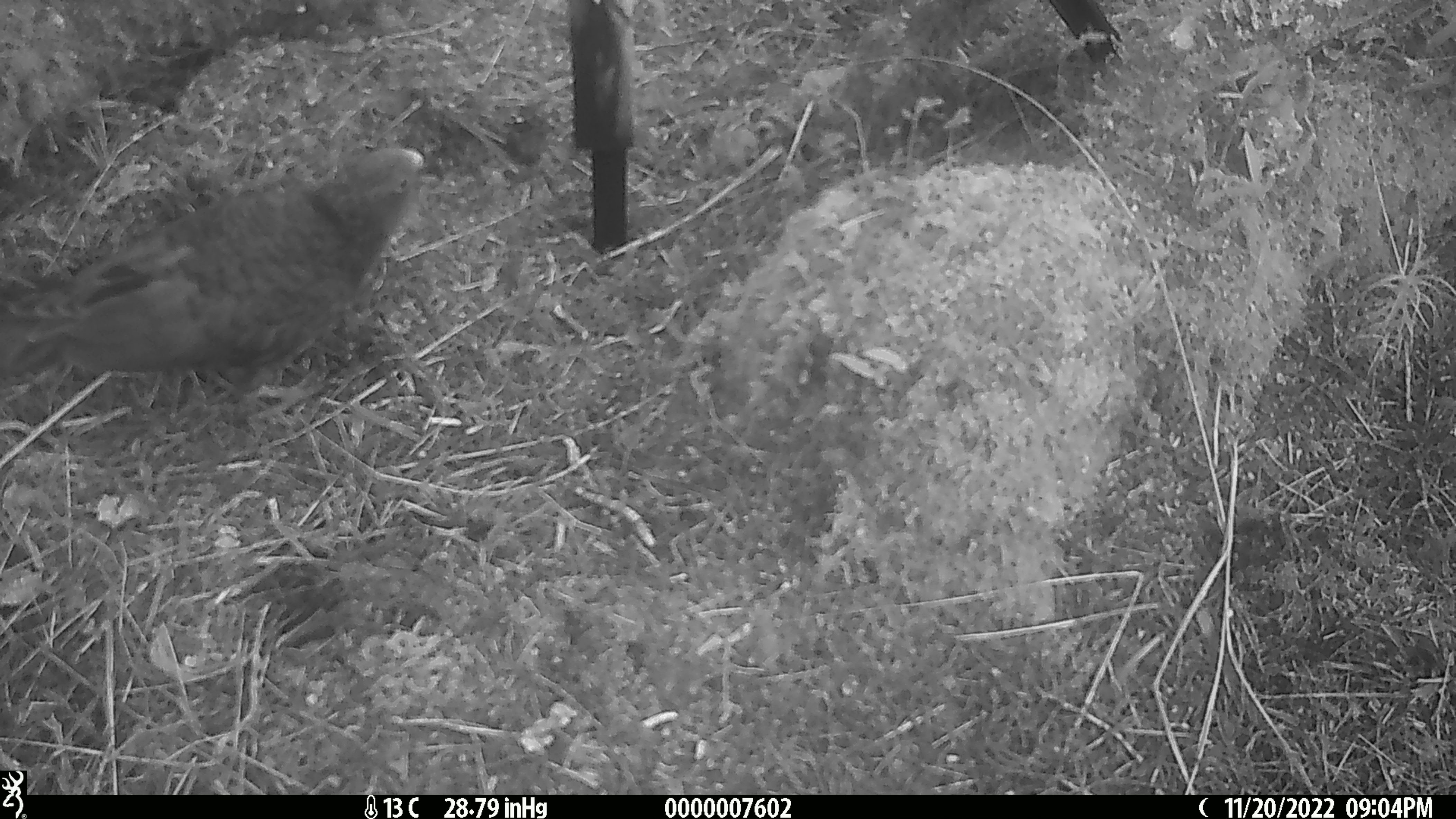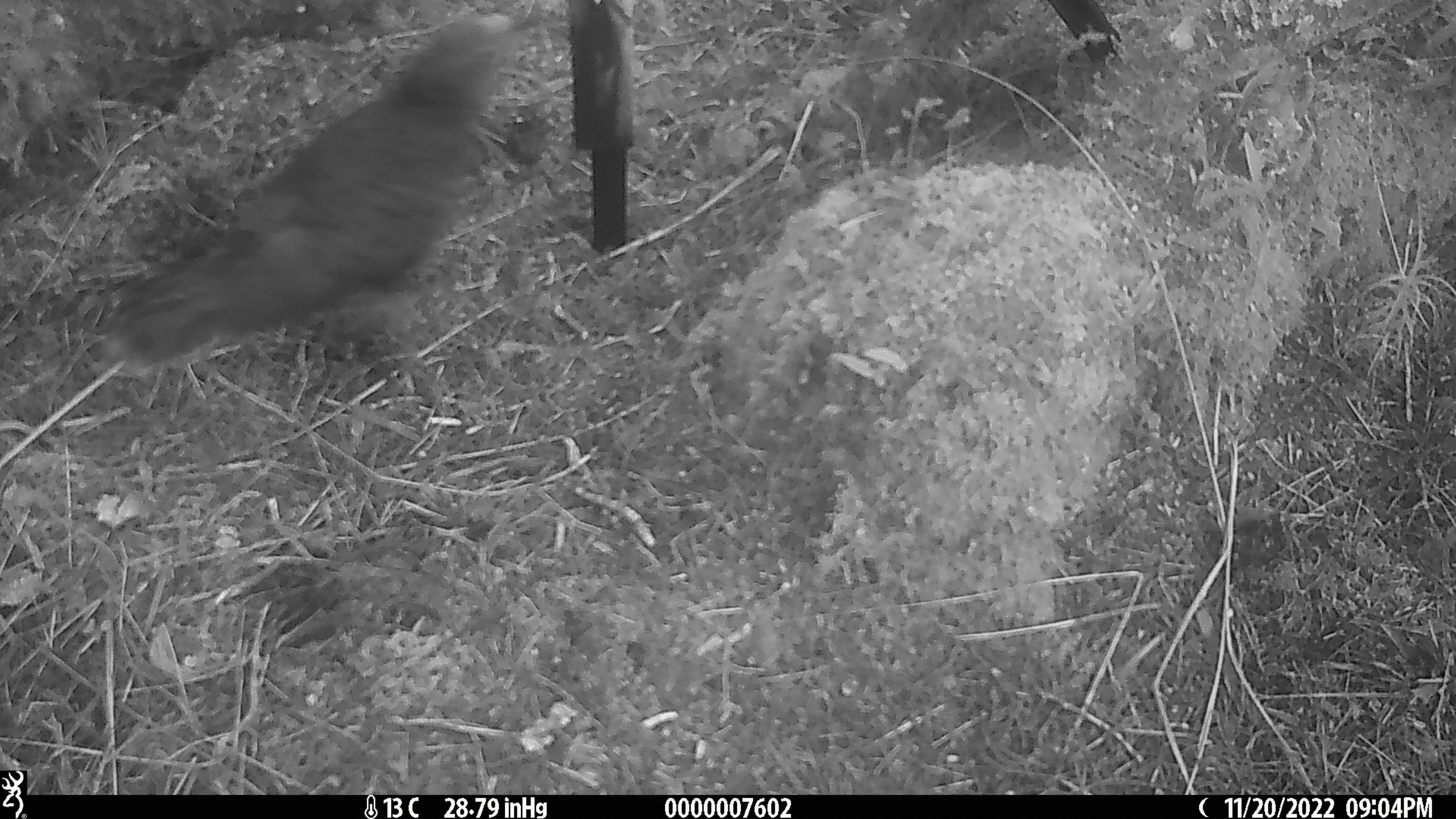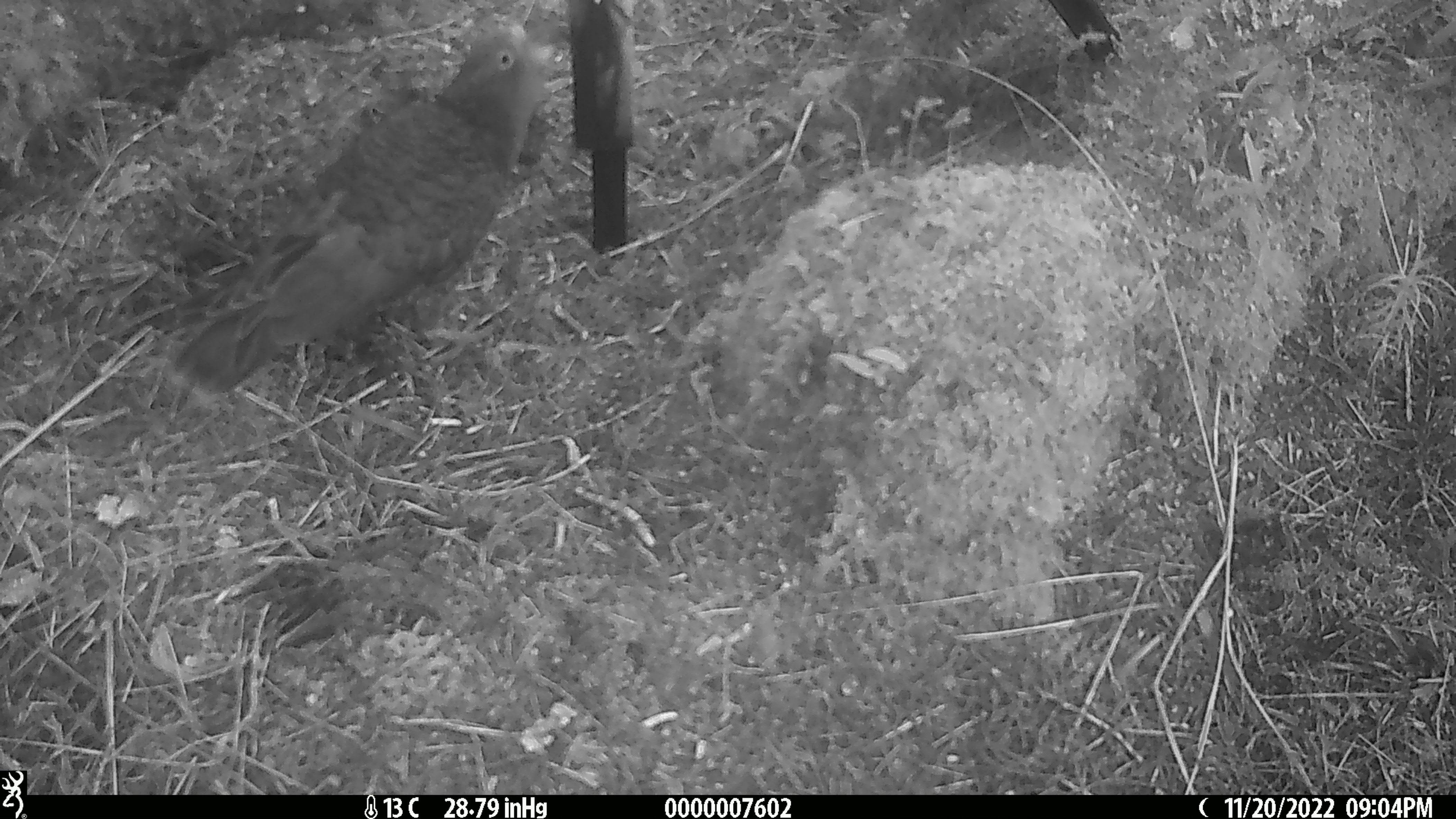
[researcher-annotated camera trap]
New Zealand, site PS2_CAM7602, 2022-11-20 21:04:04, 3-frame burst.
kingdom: Animalia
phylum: Chordata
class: Aves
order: Psittaciformes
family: Strigopidae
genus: Nestor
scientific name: Nestor notabilis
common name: kea